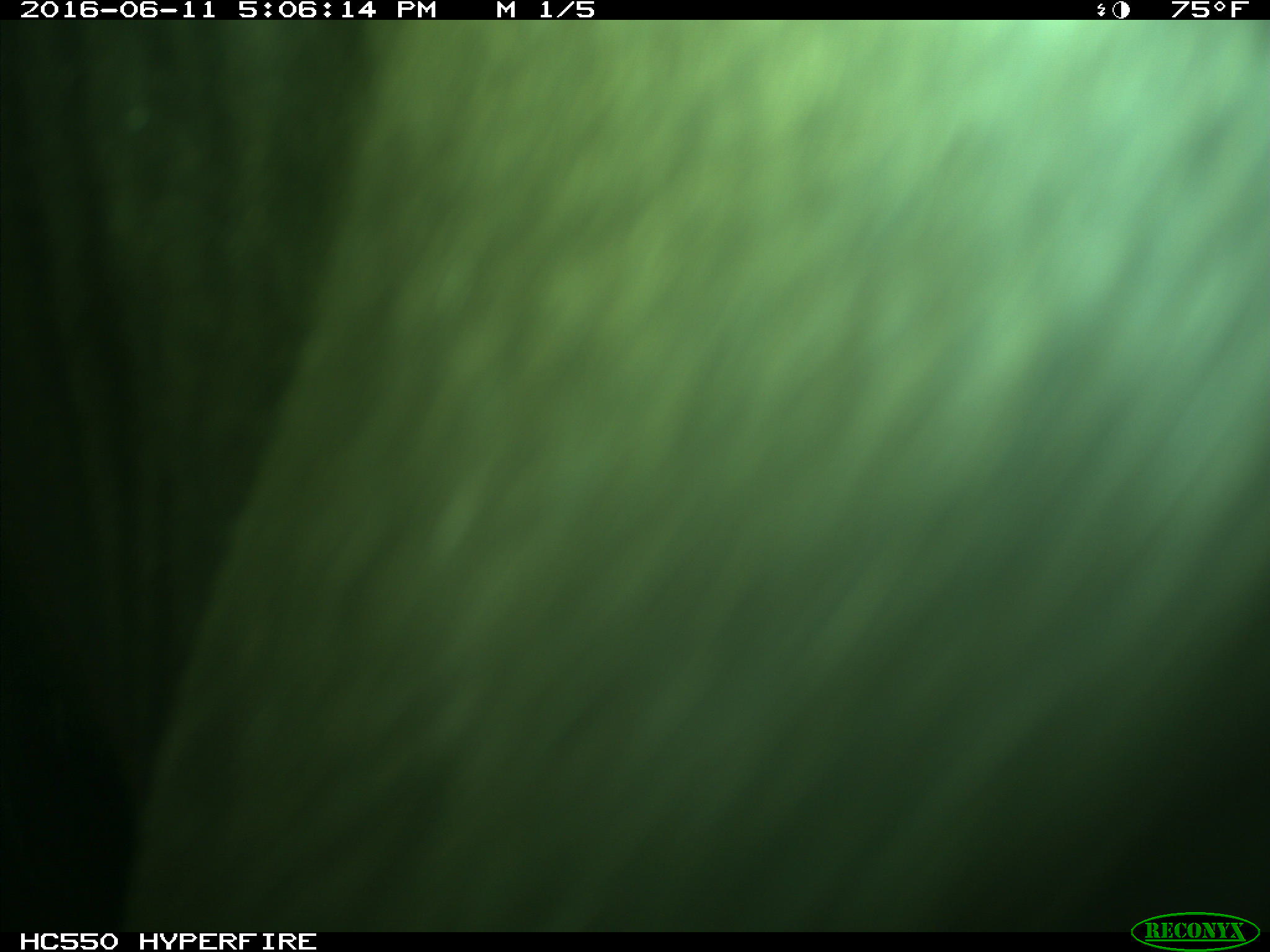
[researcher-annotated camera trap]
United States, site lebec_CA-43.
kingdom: Animalia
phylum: Chordata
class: Mammalia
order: Artiodactyla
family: Bovidae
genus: Bos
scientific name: Bos taurus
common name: domestic cow